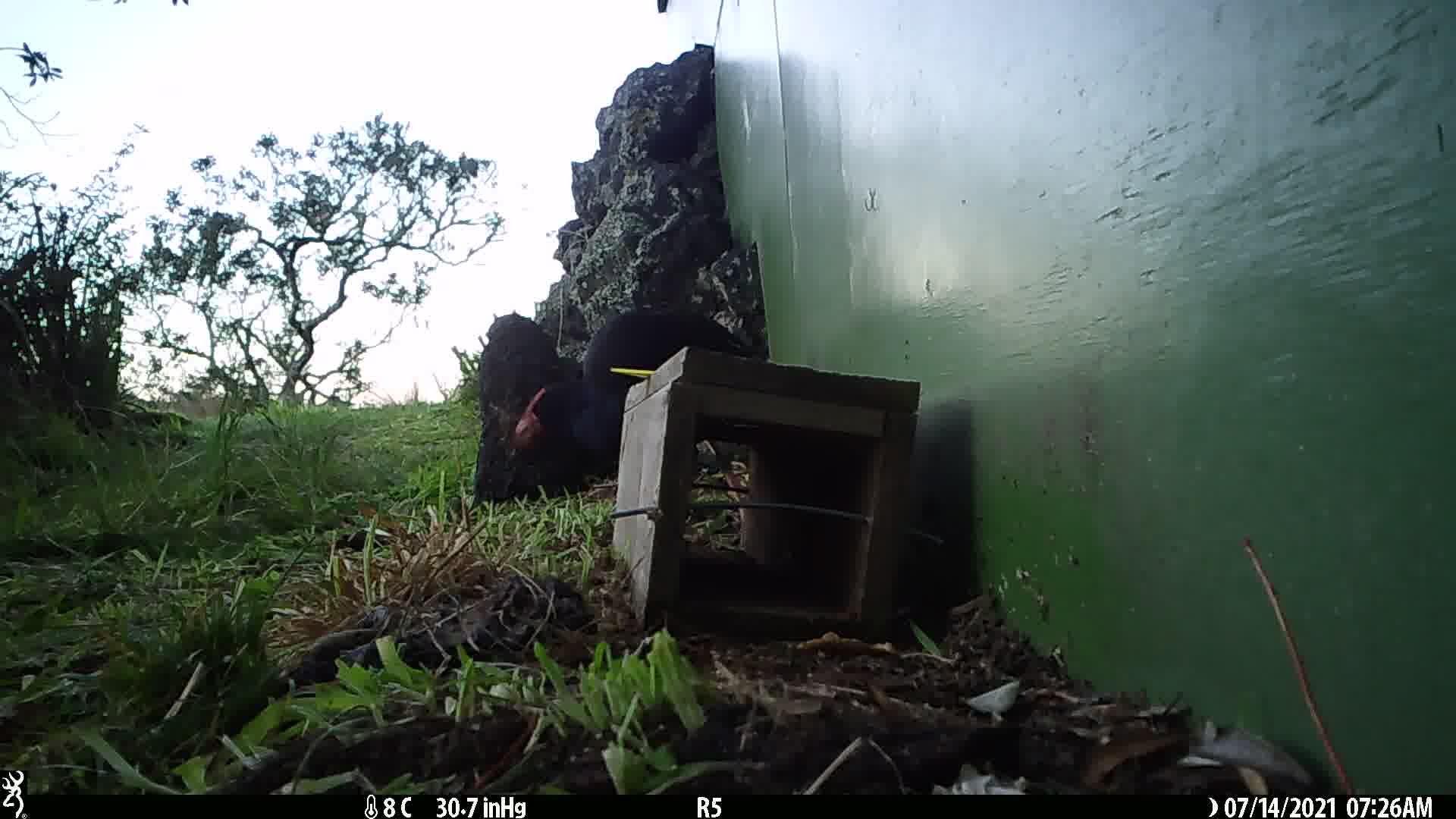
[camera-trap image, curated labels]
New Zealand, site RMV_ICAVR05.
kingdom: Animalia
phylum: Chordata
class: Aves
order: Gruiformes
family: Rallidae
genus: Porphyrio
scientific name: Porphyrio melanotus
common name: australasian swamphen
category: pukeko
Pukeko (australasian swamphen) (Porphyrio melanotus).